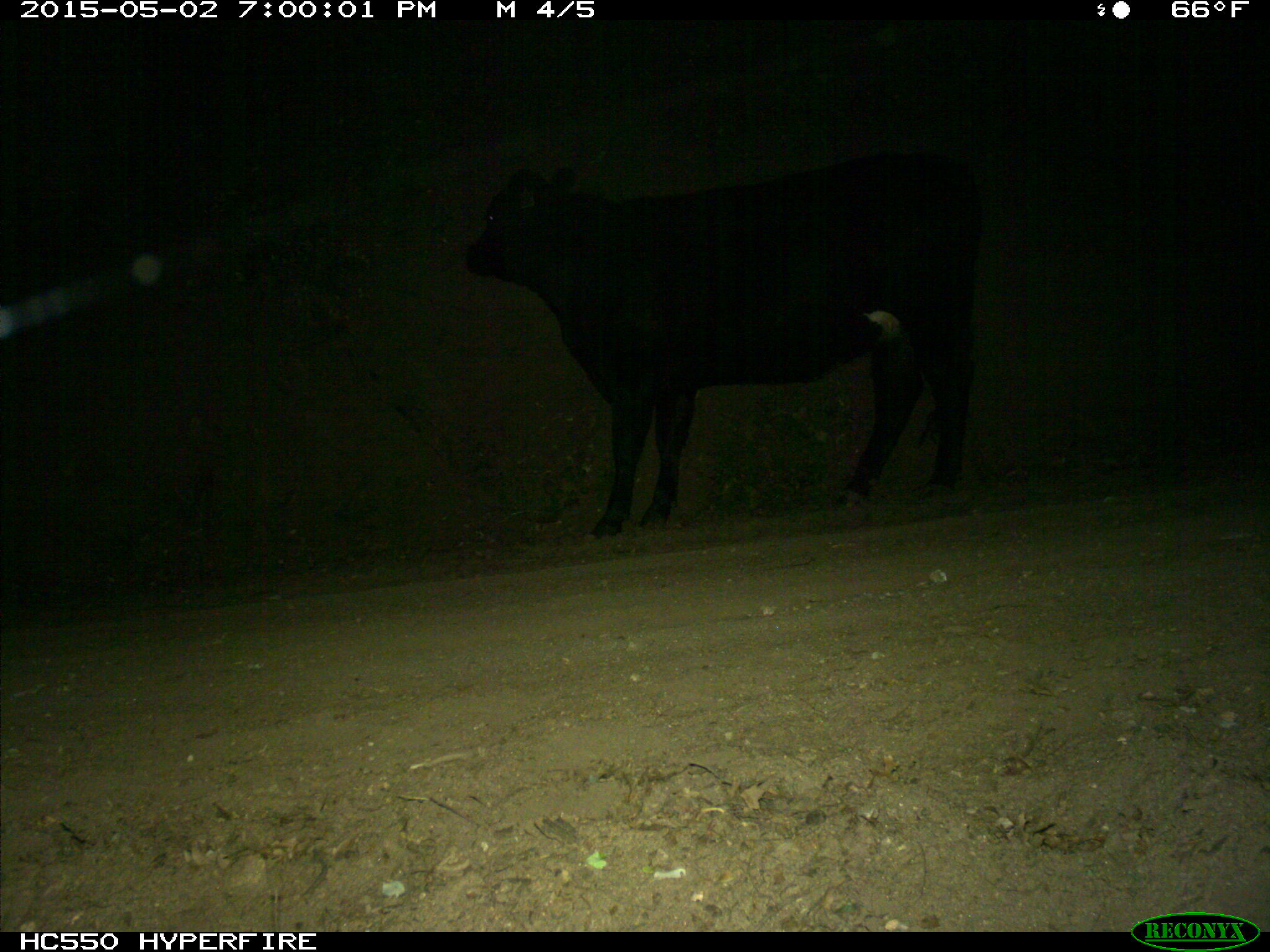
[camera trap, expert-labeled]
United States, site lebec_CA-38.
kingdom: Animalia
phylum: Chordata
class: Mammalia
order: Artiodactyla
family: Bovidae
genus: Bos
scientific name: Bos taurus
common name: domestic cow